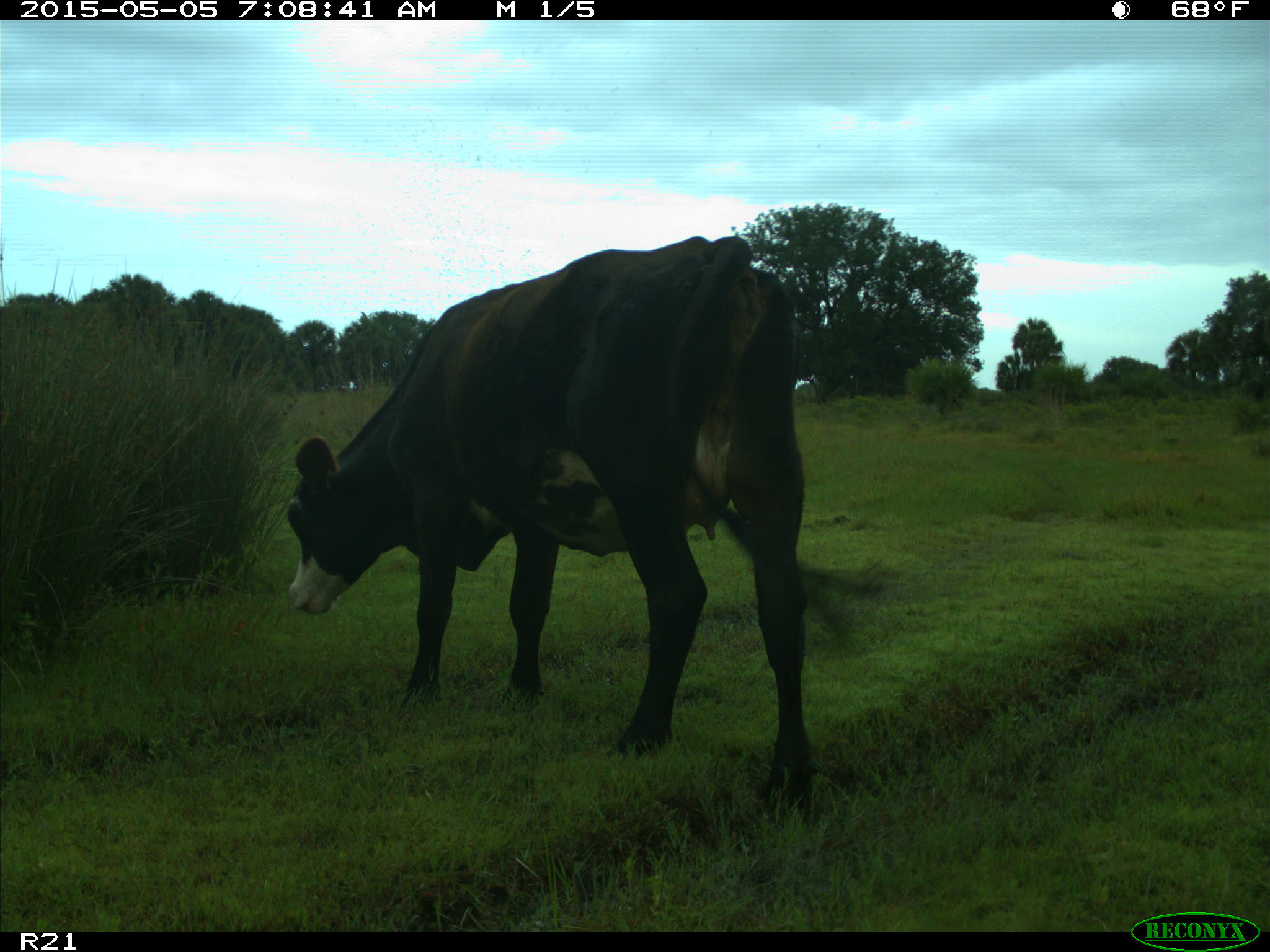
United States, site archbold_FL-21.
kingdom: Animalia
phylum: Chordata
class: Mammalia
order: Artiodactyla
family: Bovidae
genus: Bos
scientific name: Bos taurus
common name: domestic cow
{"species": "Bos taurus (domestic cow)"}